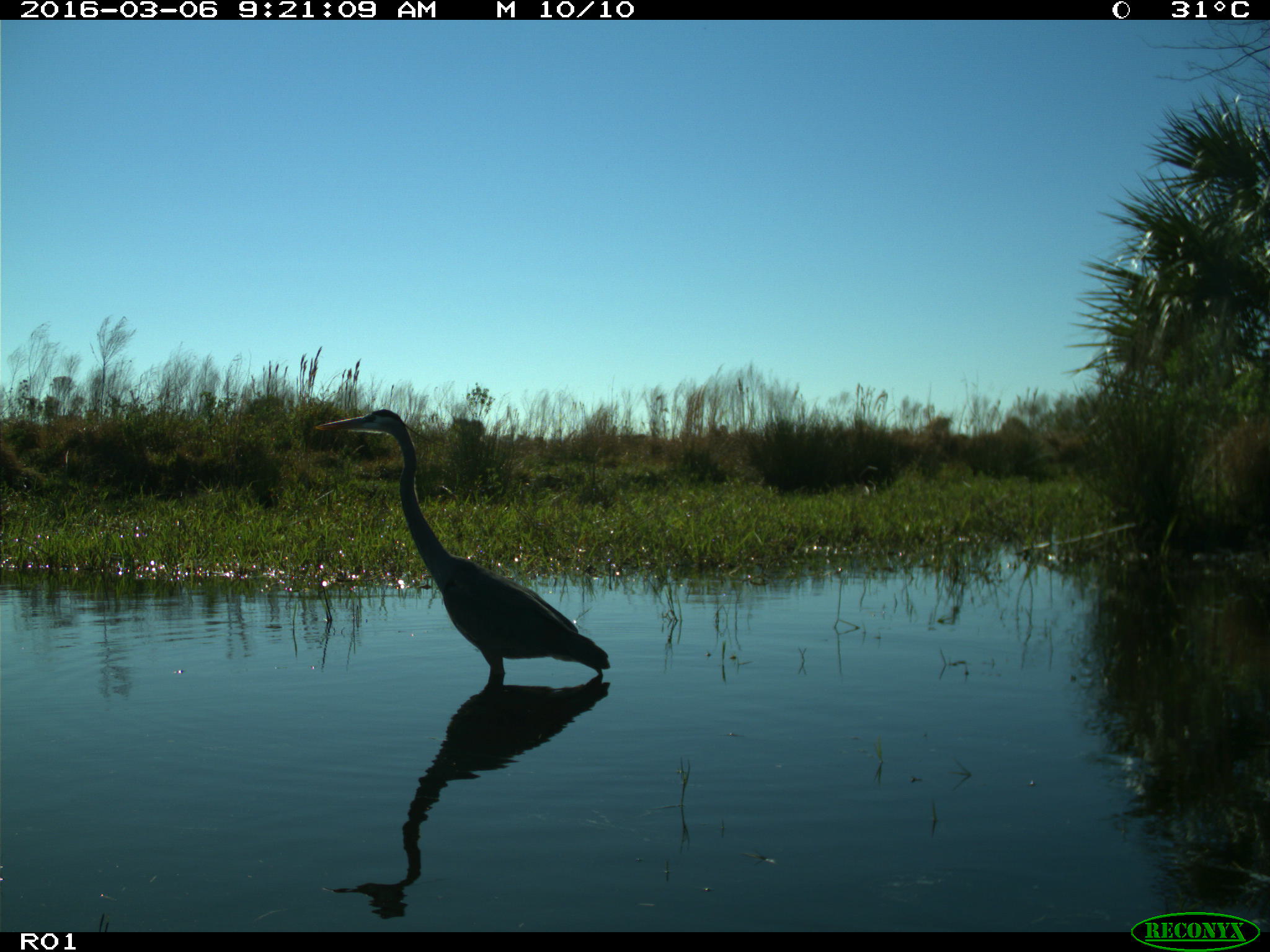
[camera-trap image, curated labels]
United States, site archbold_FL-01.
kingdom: Animalia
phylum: Chordata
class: Aves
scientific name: Aves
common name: birds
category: unidentified bird